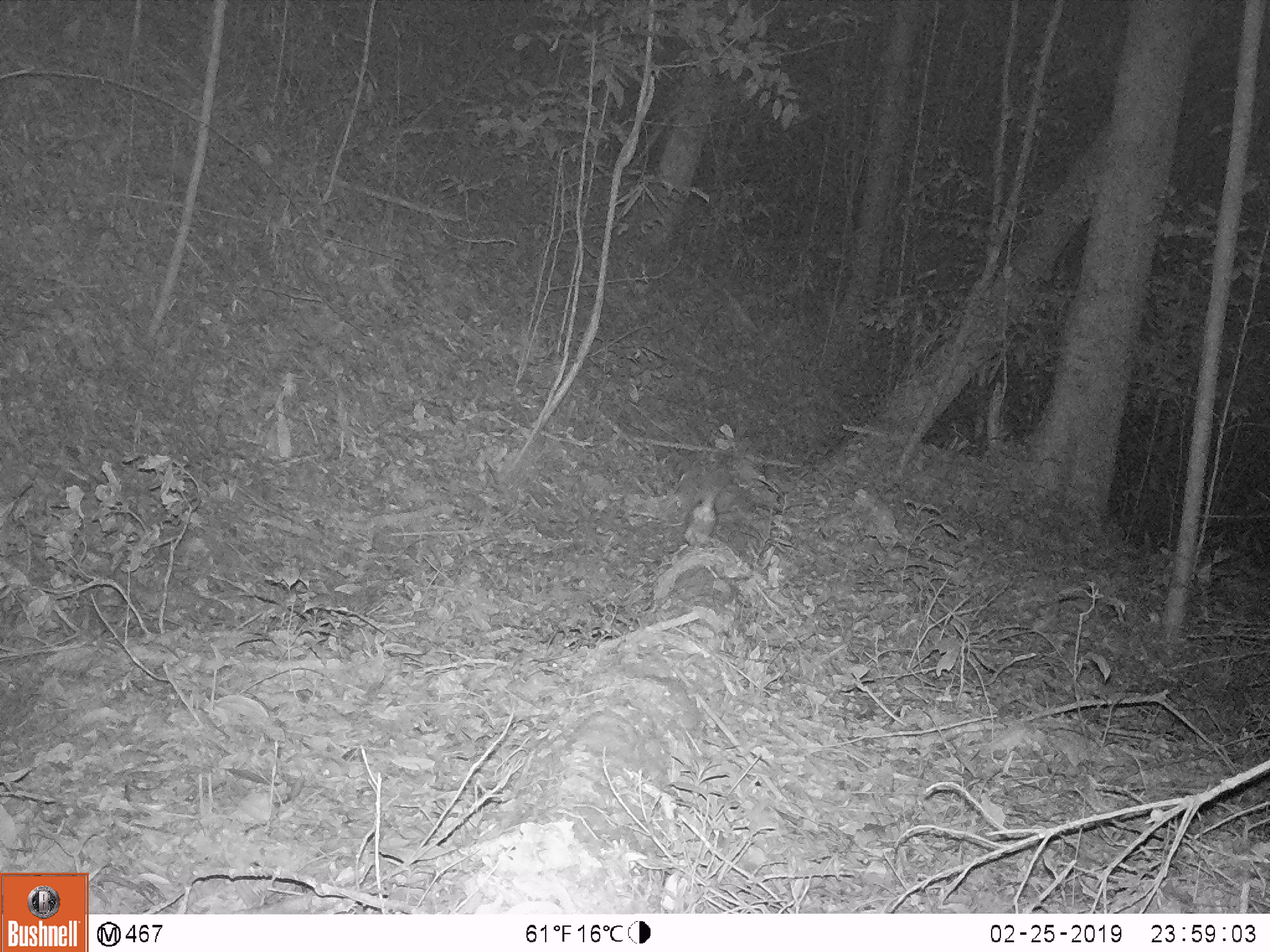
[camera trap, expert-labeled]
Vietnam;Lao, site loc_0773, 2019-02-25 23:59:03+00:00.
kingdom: Animalia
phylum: Chordata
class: Mammalia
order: Carnivora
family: Mustelidae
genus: Melogale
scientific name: Melogale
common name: ferret badger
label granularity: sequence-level